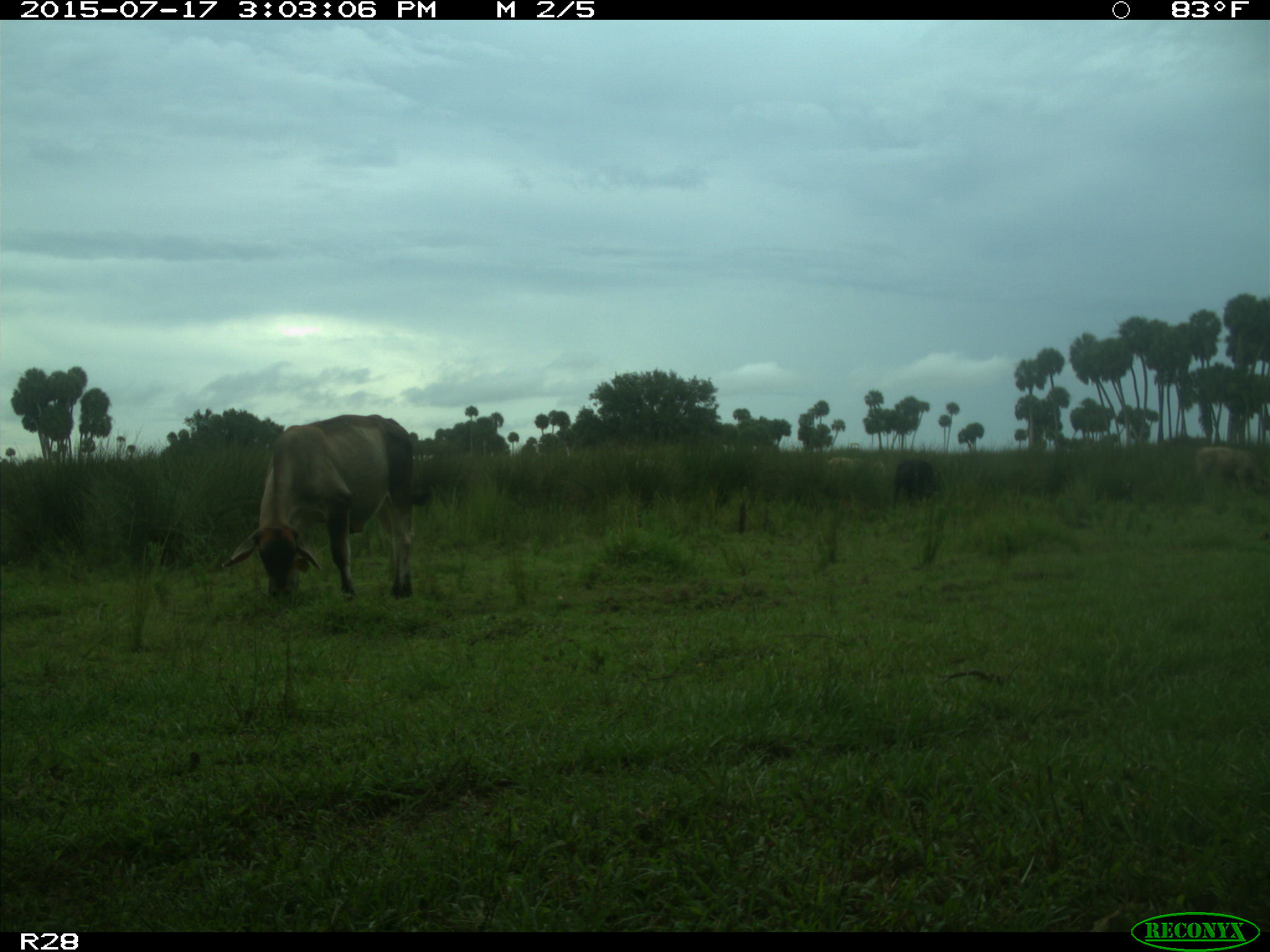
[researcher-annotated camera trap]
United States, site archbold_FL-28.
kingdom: Animalia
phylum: Chordata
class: Mammalia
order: Artiodactyla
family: Bovidae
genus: Bos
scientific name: Bos taurus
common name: domestic cow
Bos taurus (domestic cow).